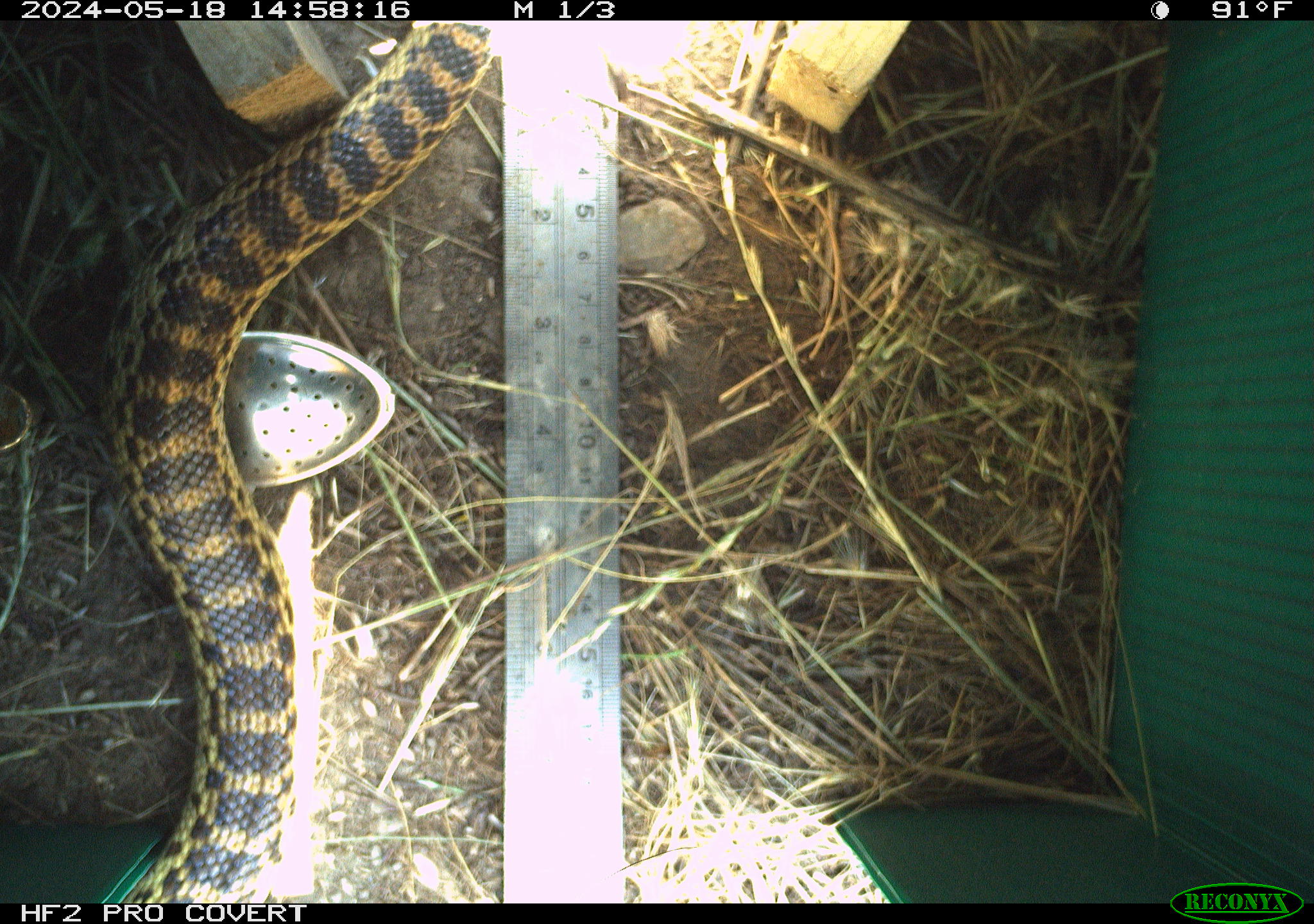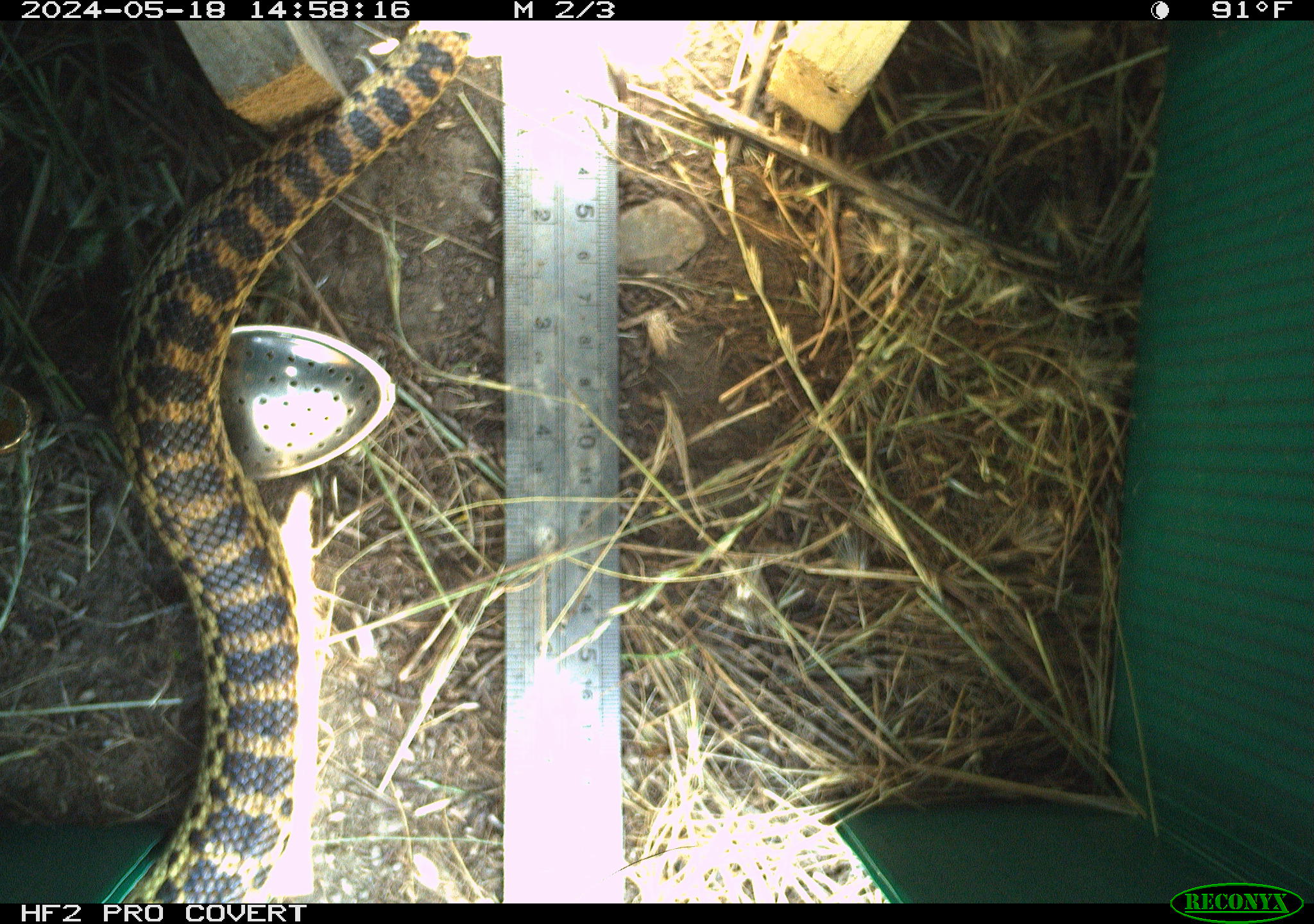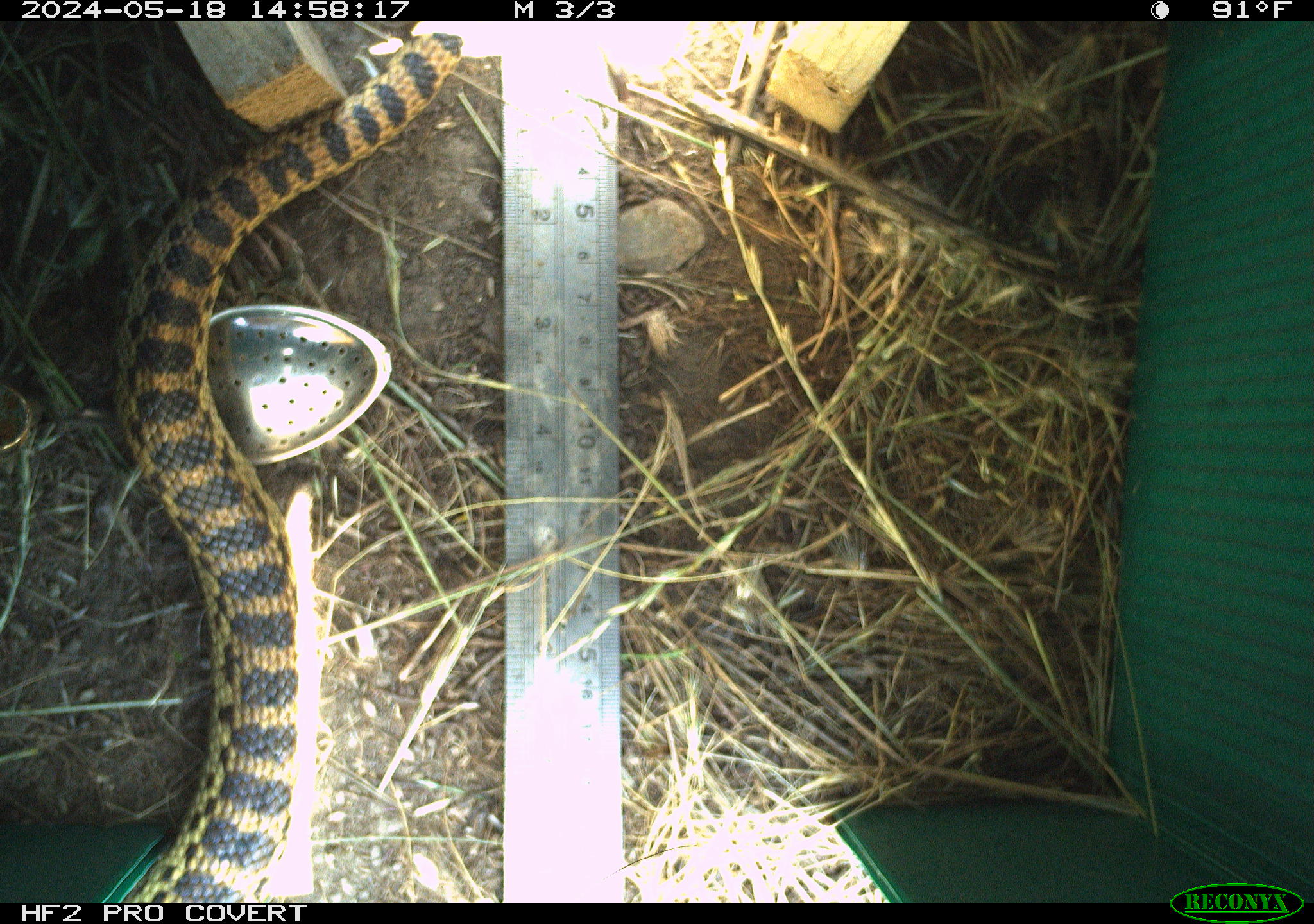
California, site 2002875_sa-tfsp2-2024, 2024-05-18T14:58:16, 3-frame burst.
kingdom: Animalia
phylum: Chordata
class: Reptilia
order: Squamata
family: Colubridae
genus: Pituophis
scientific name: Pituophis catenifer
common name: gophersnake